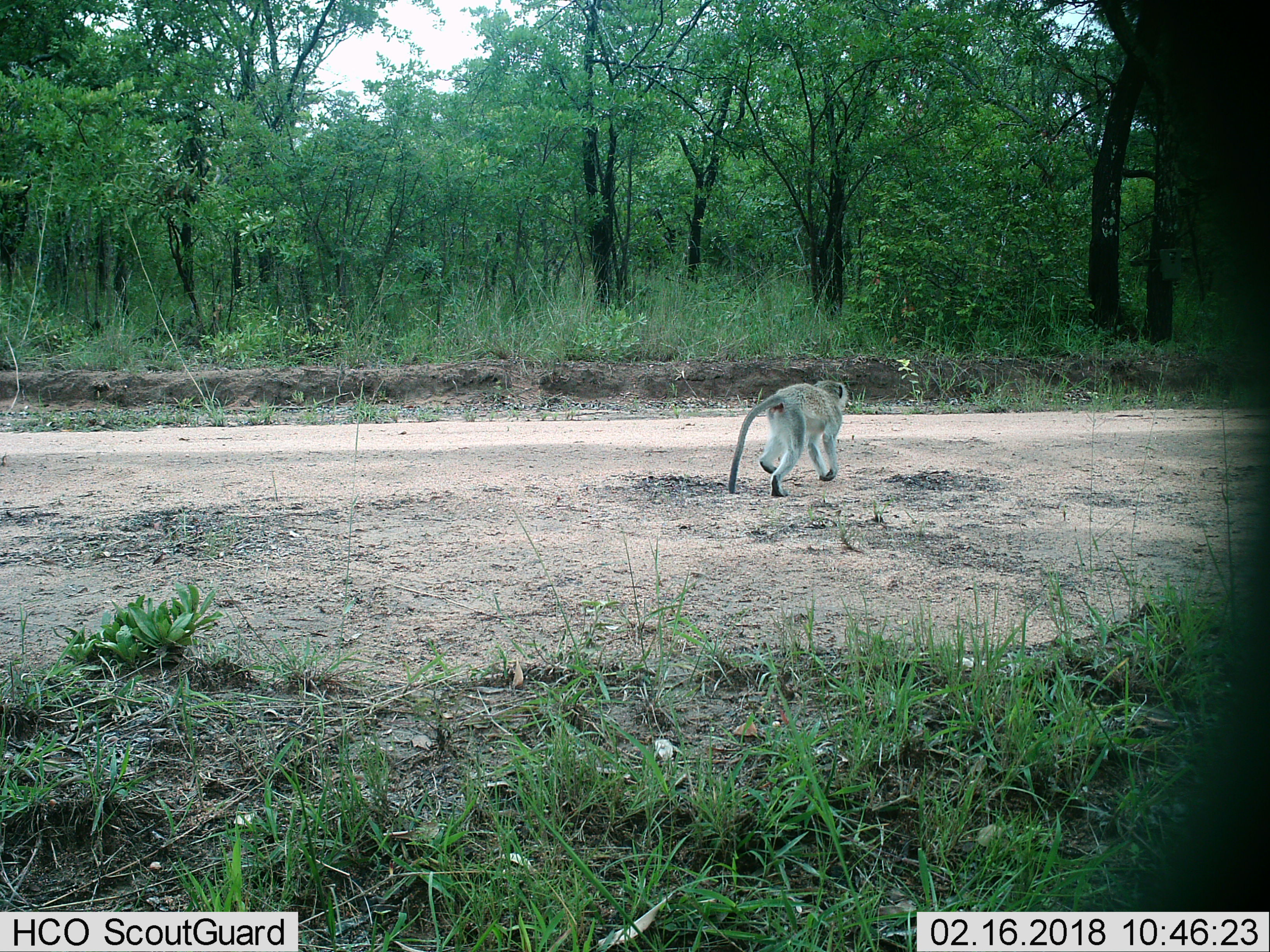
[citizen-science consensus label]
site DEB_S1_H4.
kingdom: Animalia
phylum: Chordata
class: Mammalia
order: Primates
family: Cercopithecidae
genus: Chlorocebus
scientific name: Chlorocebus pygerythrus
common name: vervet monkey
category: monkeyvervet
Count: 1.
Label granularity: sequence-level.